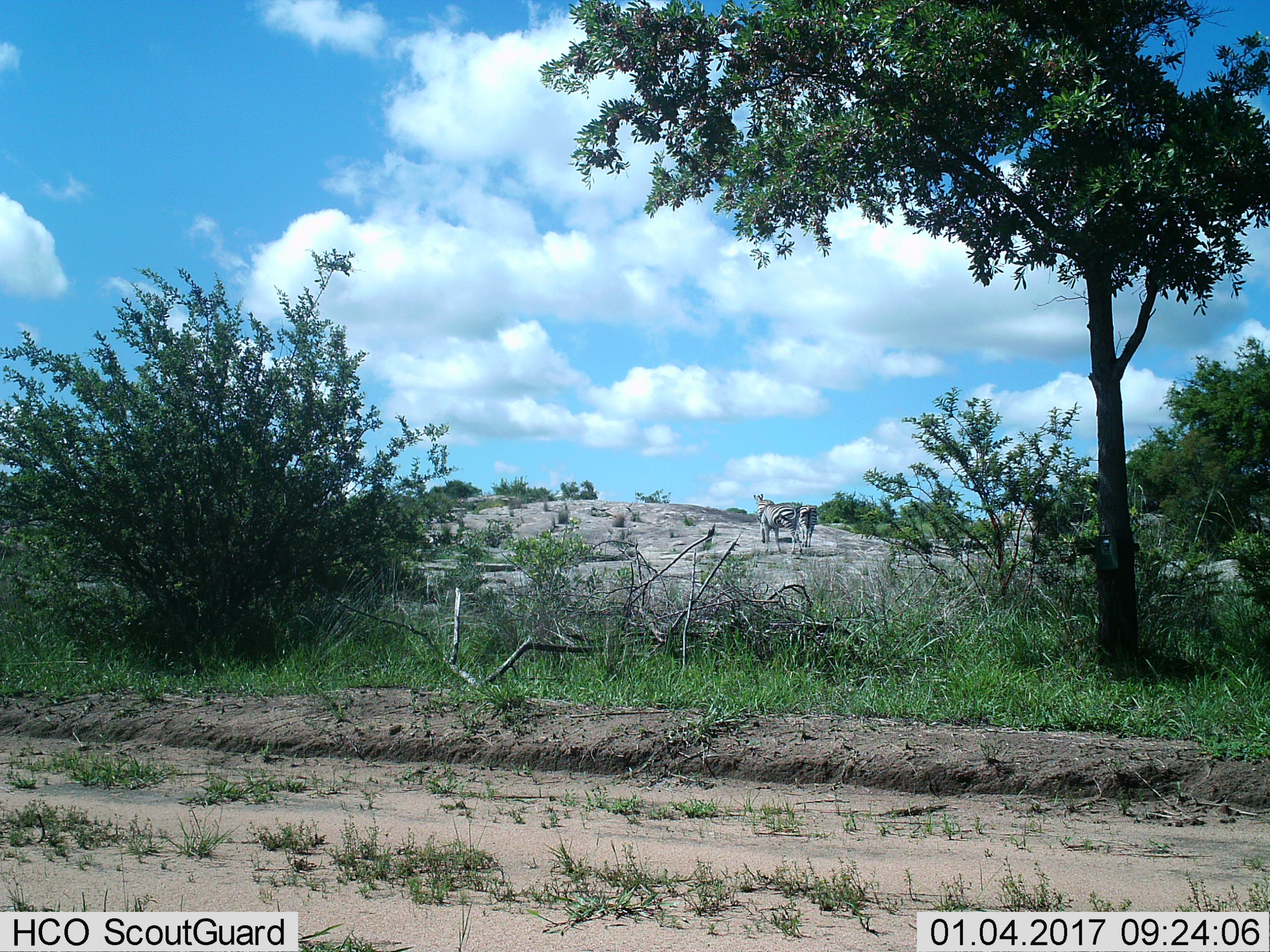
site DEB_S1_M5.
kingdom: Animalia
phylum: Chordata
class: Mammalia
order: Perissodactyla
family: Equidae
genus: Equus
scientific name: Equus quagga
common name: plains zebra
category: zebraplains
Zebraplains (plains zebra) (Equus quagga), count 3. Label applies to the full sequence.